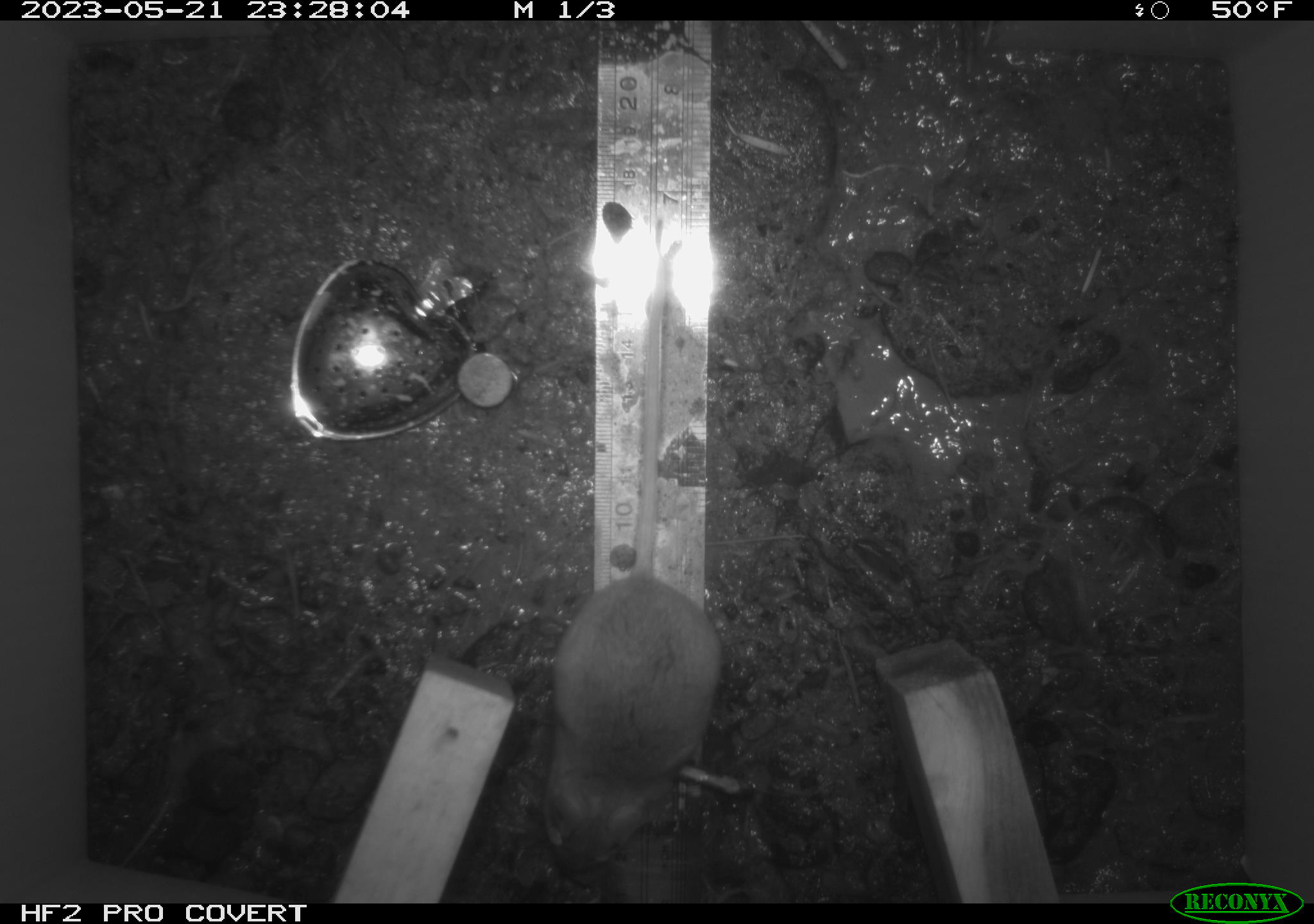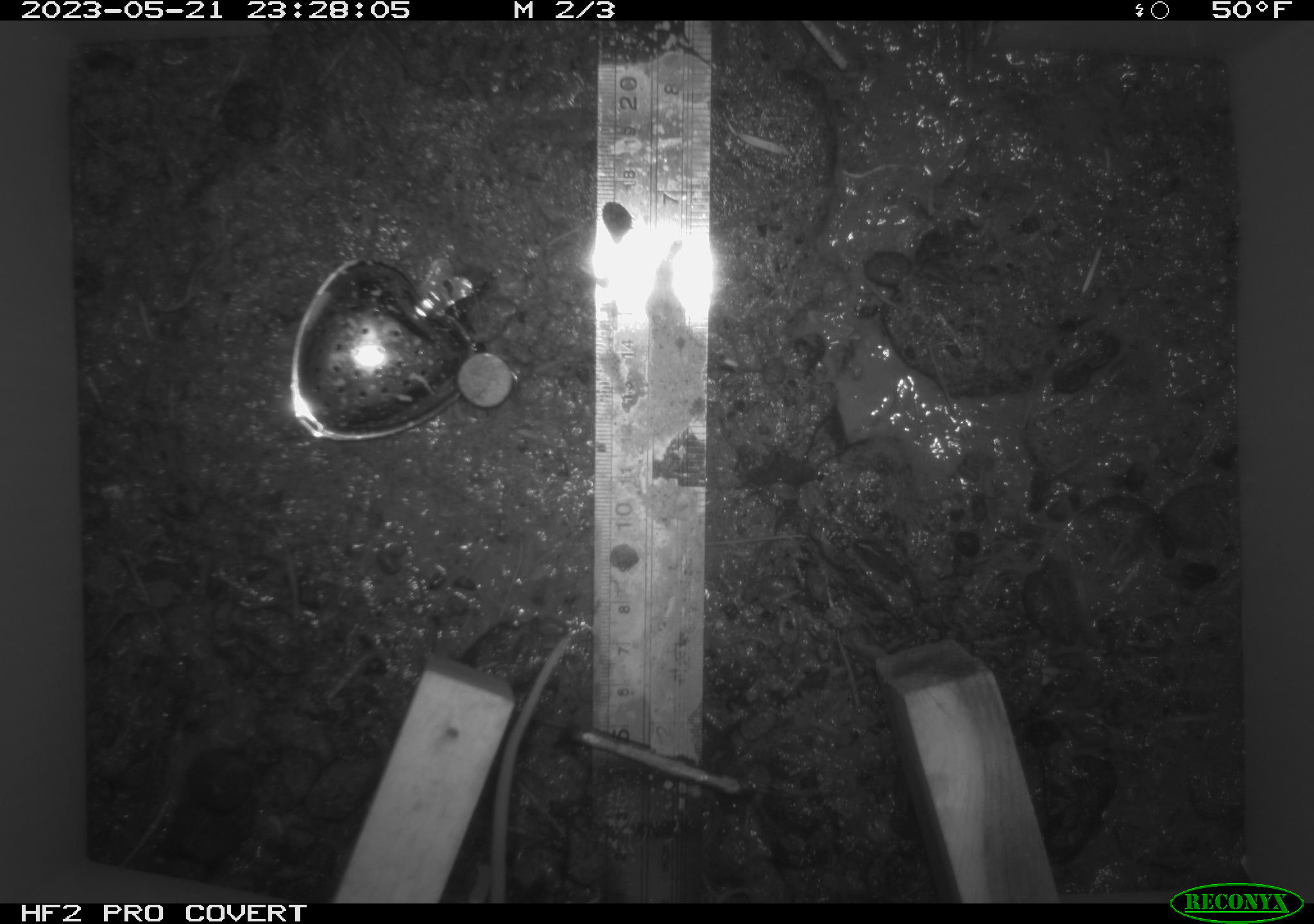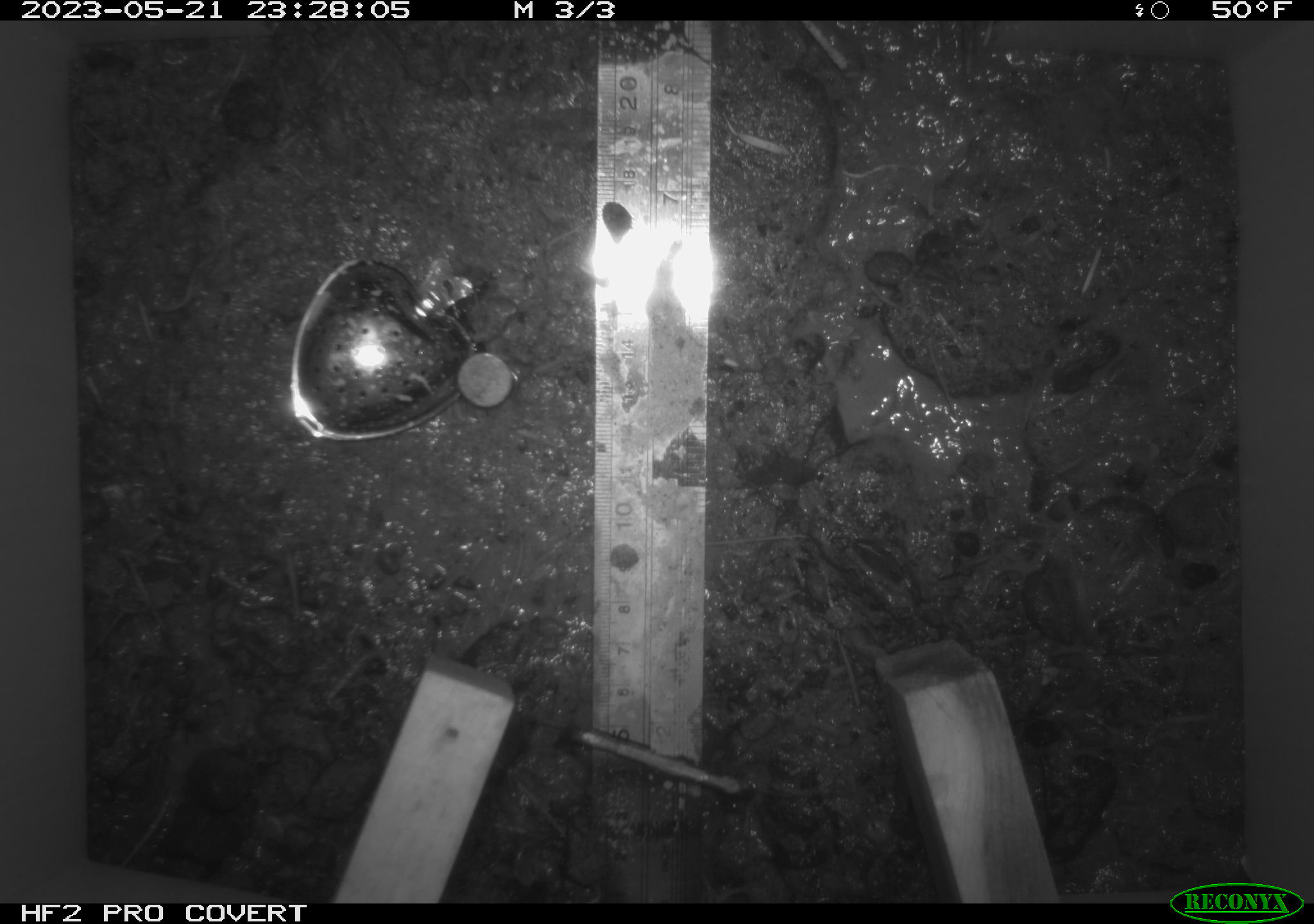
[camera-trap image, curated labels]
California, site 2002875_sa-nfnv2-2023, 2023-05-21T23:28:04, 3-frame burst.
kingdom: Animalia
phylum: Chordata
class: Mammalia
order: Rodentia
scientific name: Rodentia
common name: mouse species